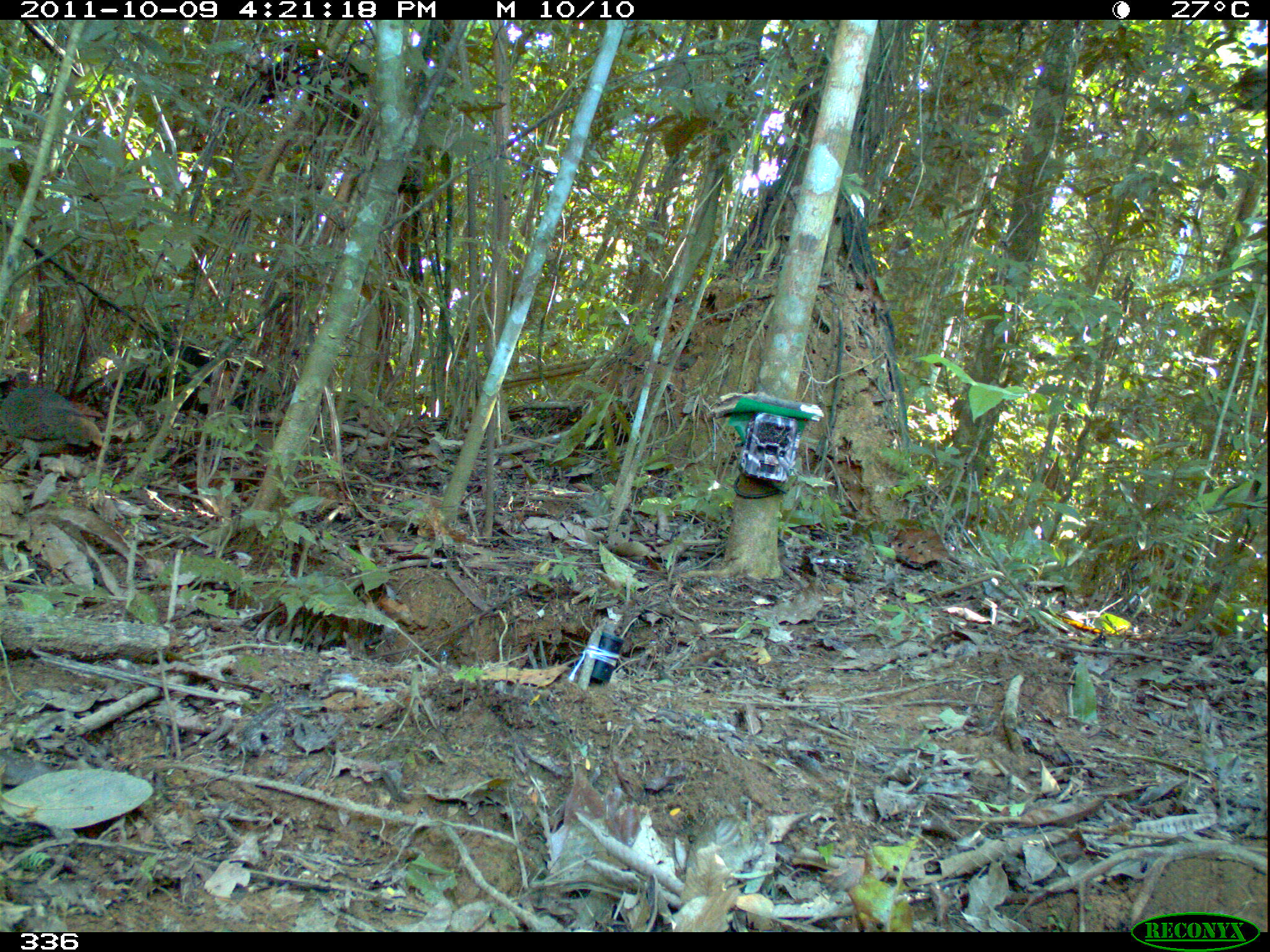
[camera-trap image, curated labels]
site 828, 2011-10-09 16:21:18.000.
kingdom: Animalia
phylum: Chordata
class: Aves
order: Tinamiformes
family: Tinamidae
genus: Tinamus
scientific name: Tinamus tao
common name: gray tinamou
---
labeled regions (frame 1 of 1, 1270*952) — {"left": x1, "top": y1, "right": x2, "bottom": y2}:
tinamus tao: {"left": 0, "top": 370, "right": 101, "bottom": 481}